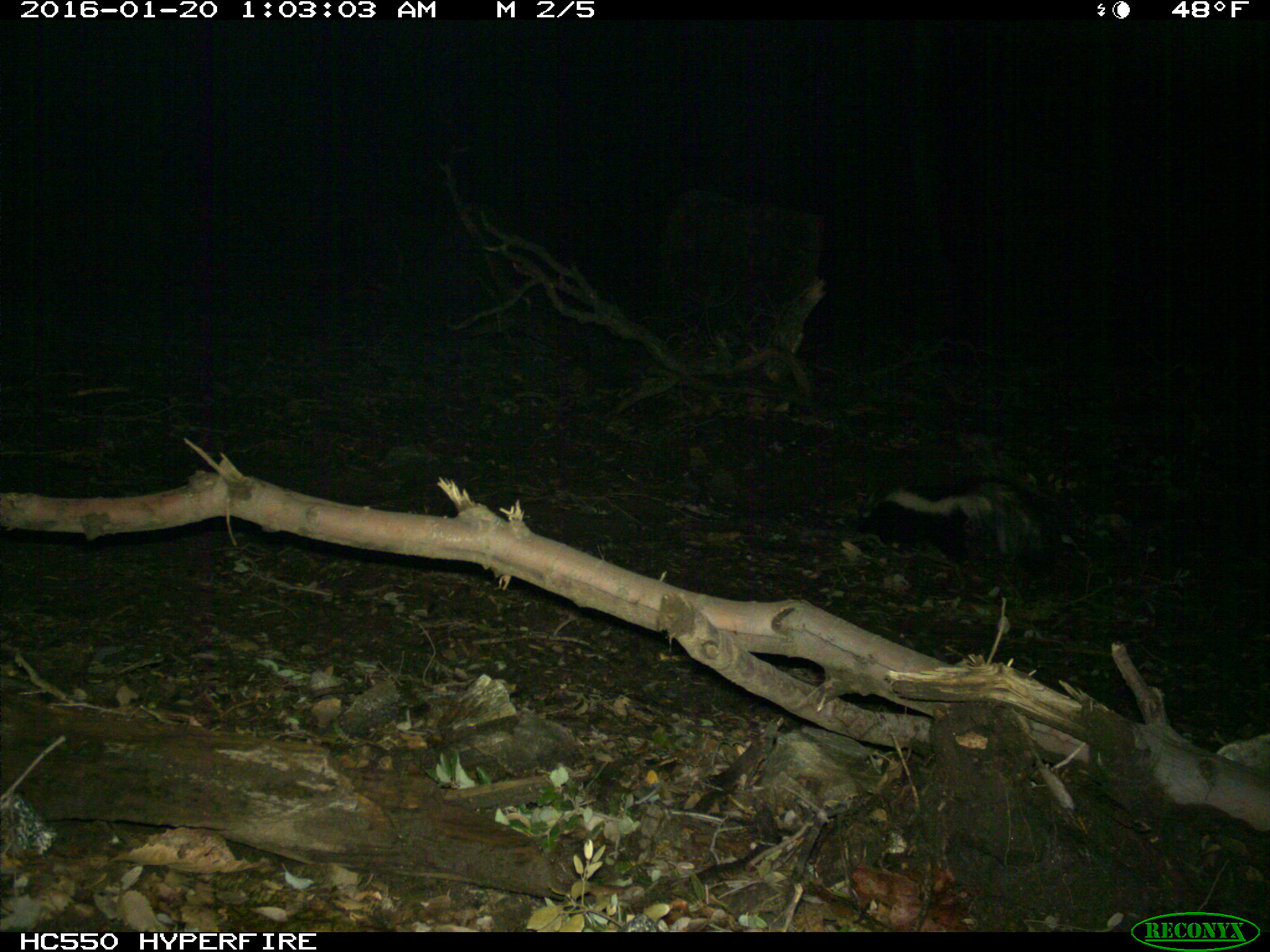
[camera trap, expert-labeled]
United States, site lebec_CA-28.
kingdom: Animalia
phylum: Chordata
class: Mammalia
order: Carnivora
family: Mephitidae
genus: Mephitis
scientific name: Mephitis mephitis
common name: striped skunk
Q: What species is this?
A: Mephitis mephitis (striped skunk).